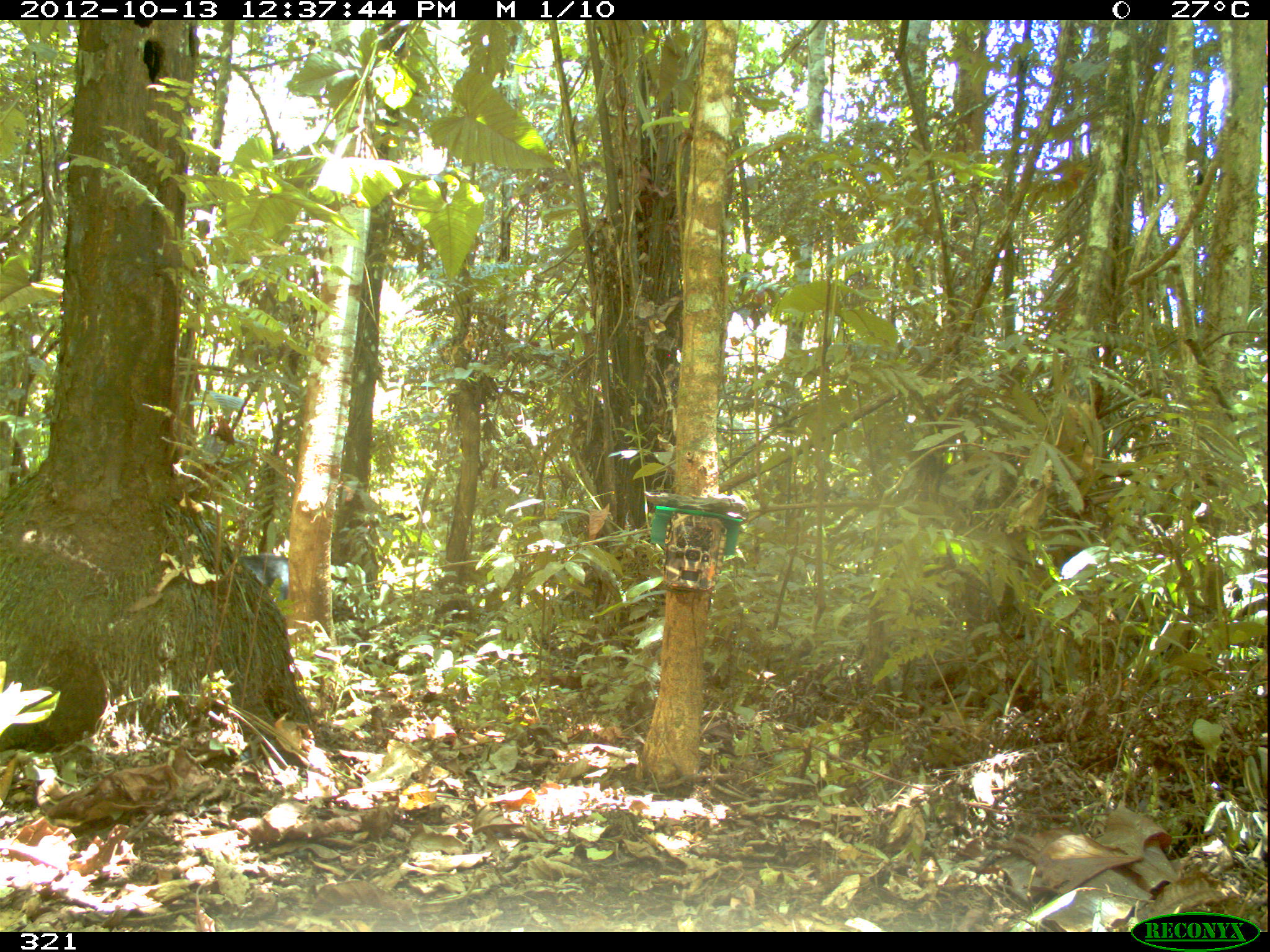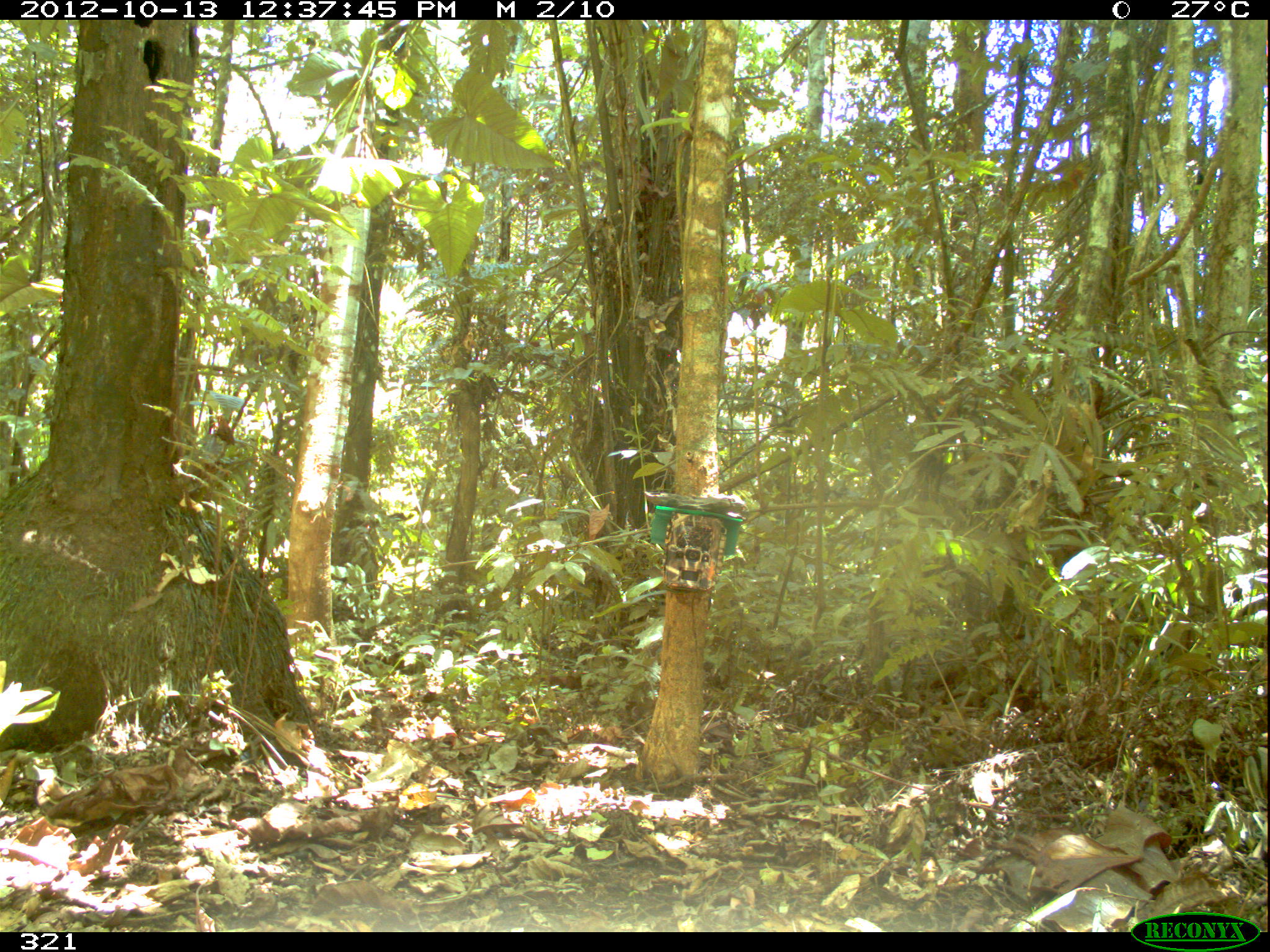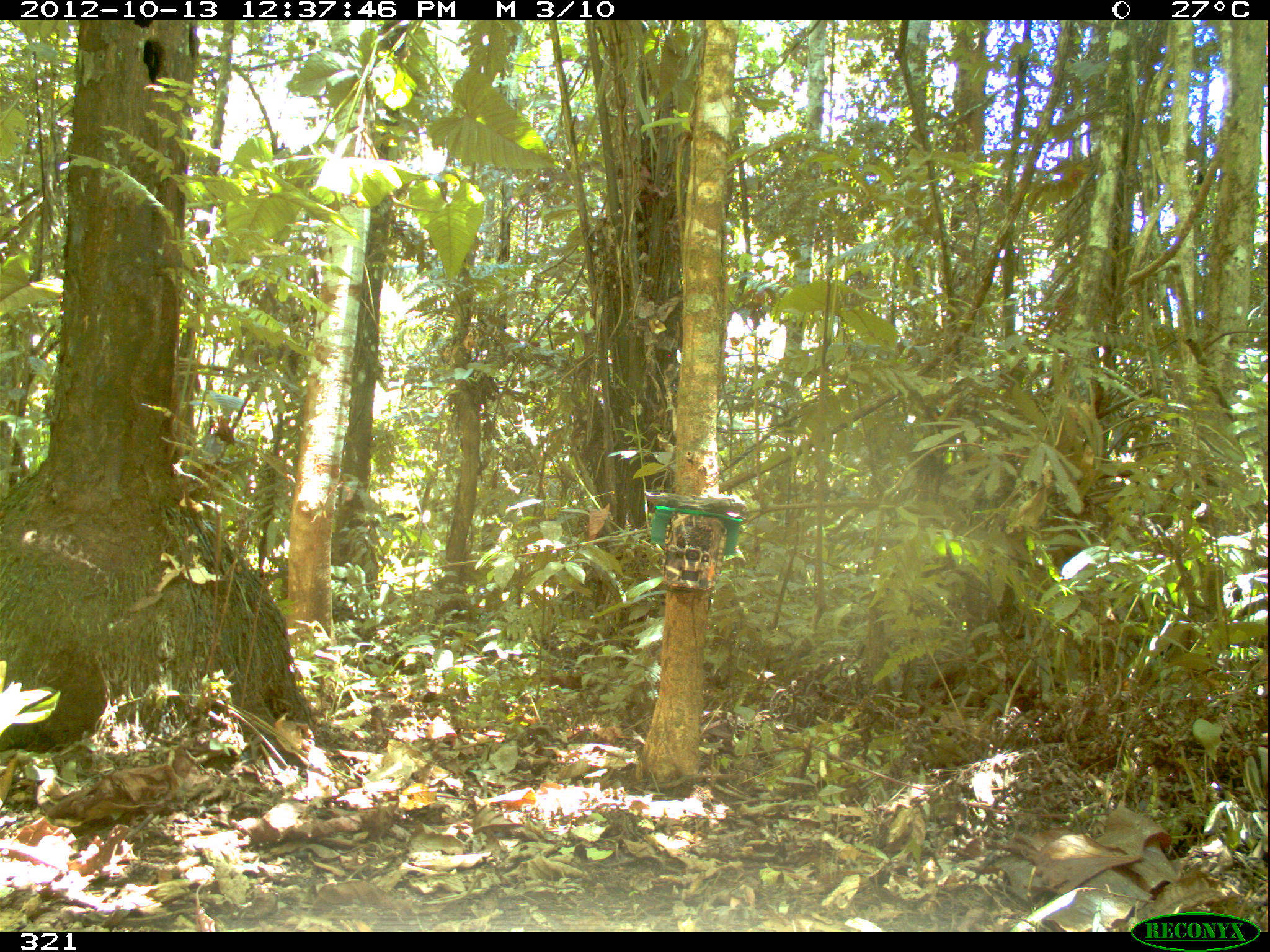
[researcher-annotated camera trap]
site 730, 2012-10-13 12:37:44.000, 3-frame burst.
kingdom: Animalia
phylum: Chordata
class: Mammalia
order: Artiodactyla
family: Tayassuidae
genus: Tayassu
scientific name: Tayassu pecari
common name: white-lipped peccary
Tayassu pecari (white-lipped peccary).